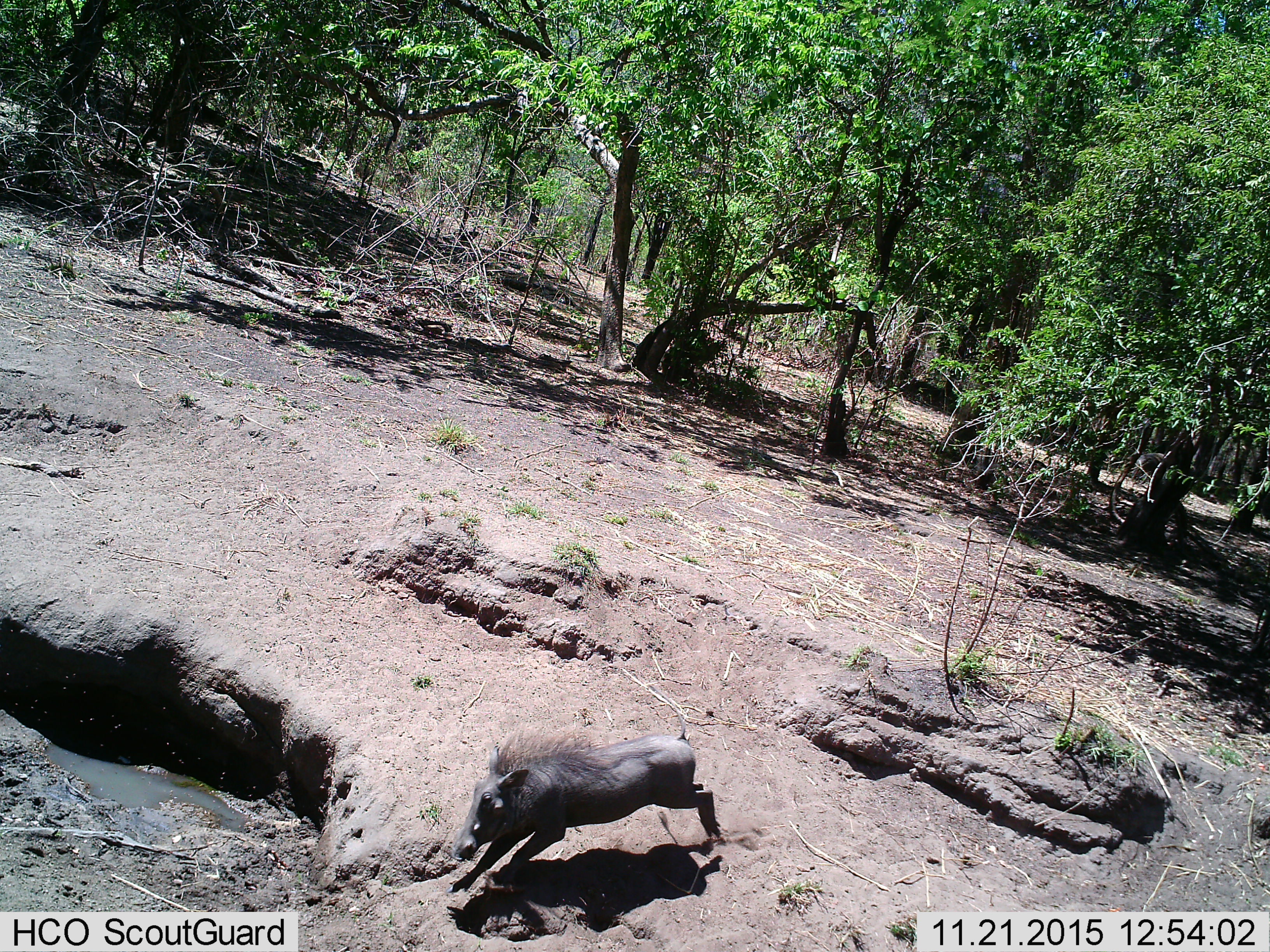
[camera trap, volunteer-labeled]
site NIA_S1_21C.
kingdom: Animalia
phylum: Chordata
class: Mammalia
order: Artiodactyla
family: Suidae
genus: Phacochoerus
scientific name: Phacochoerus africanus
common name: warthog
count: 1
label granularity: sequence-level